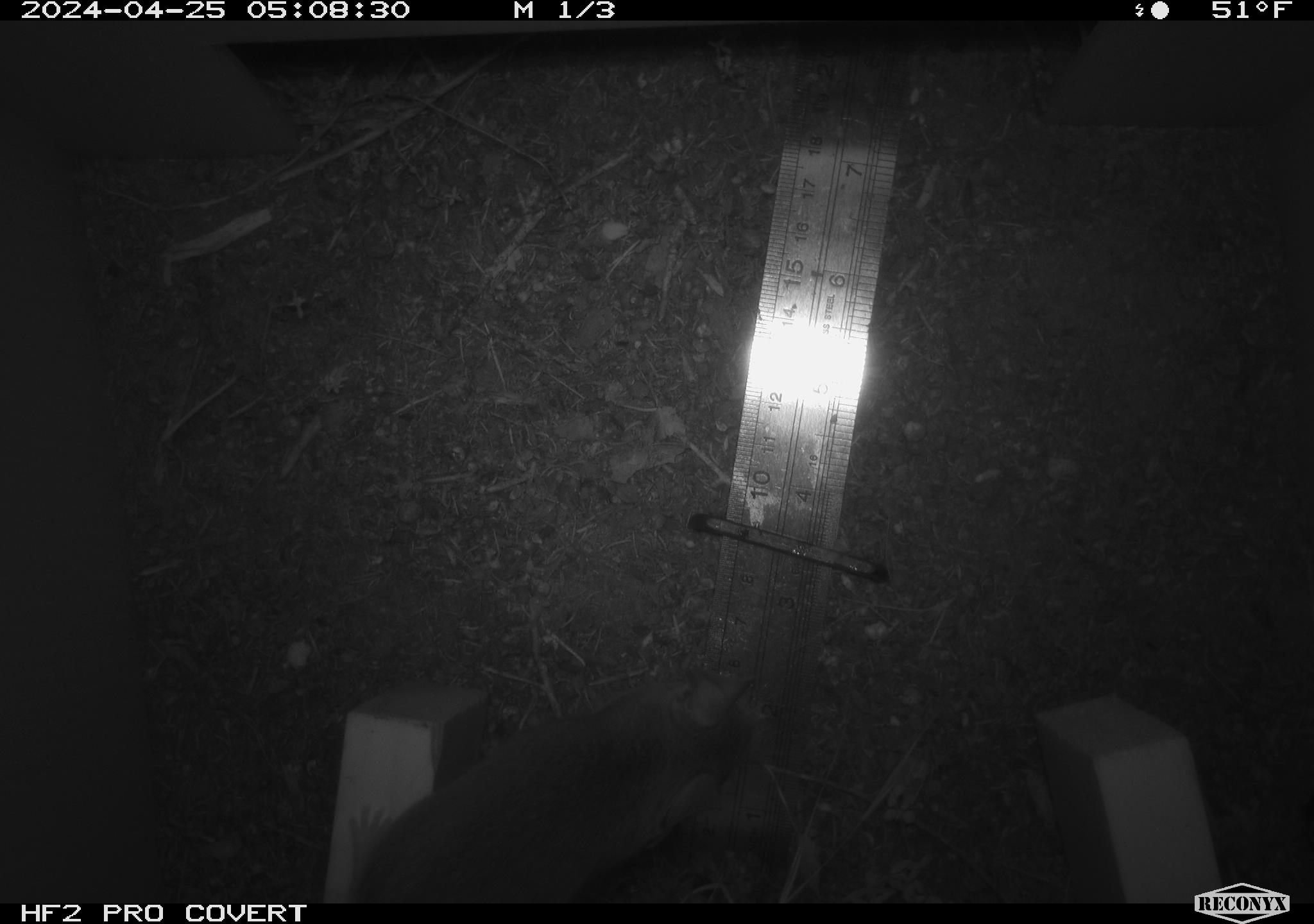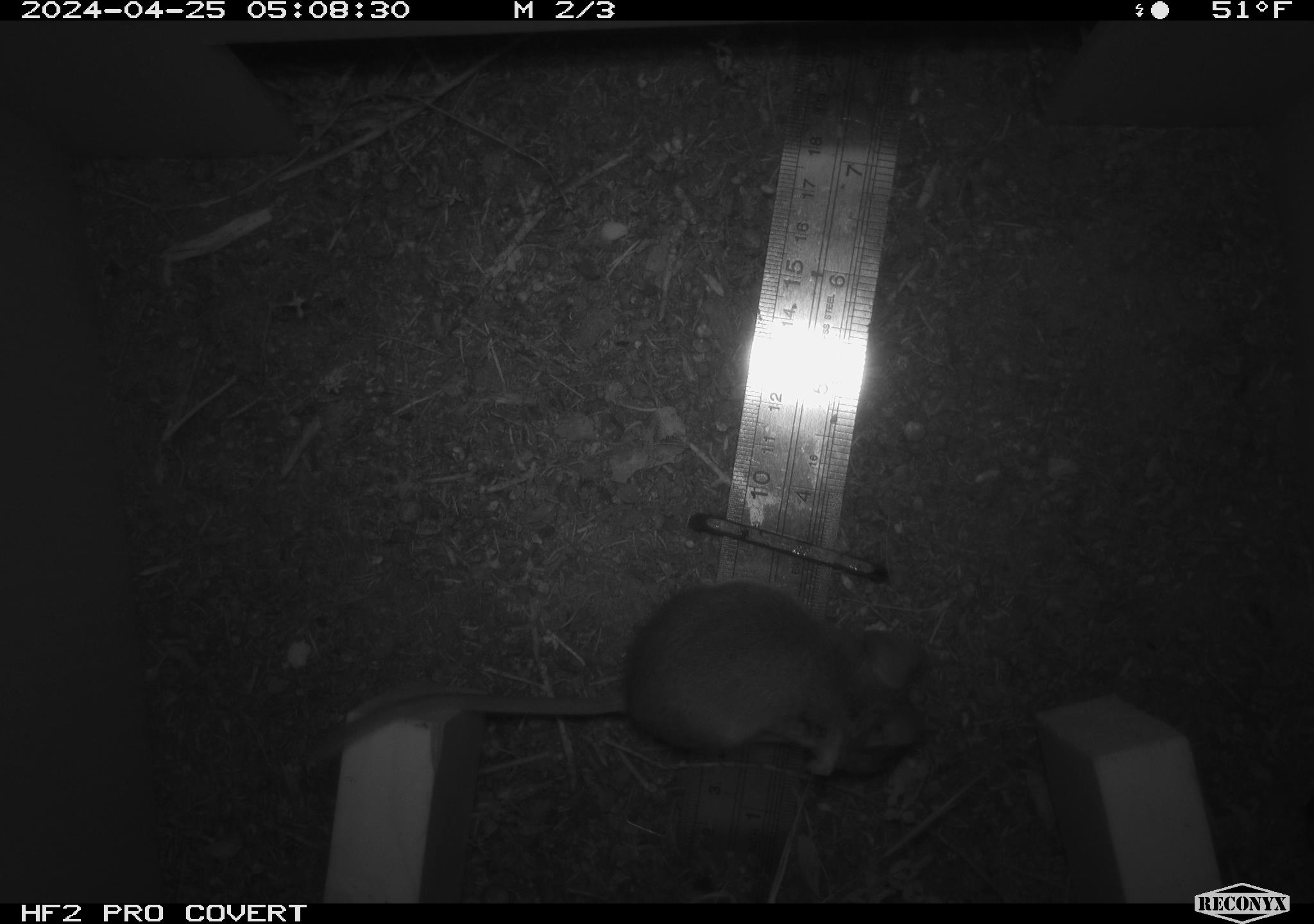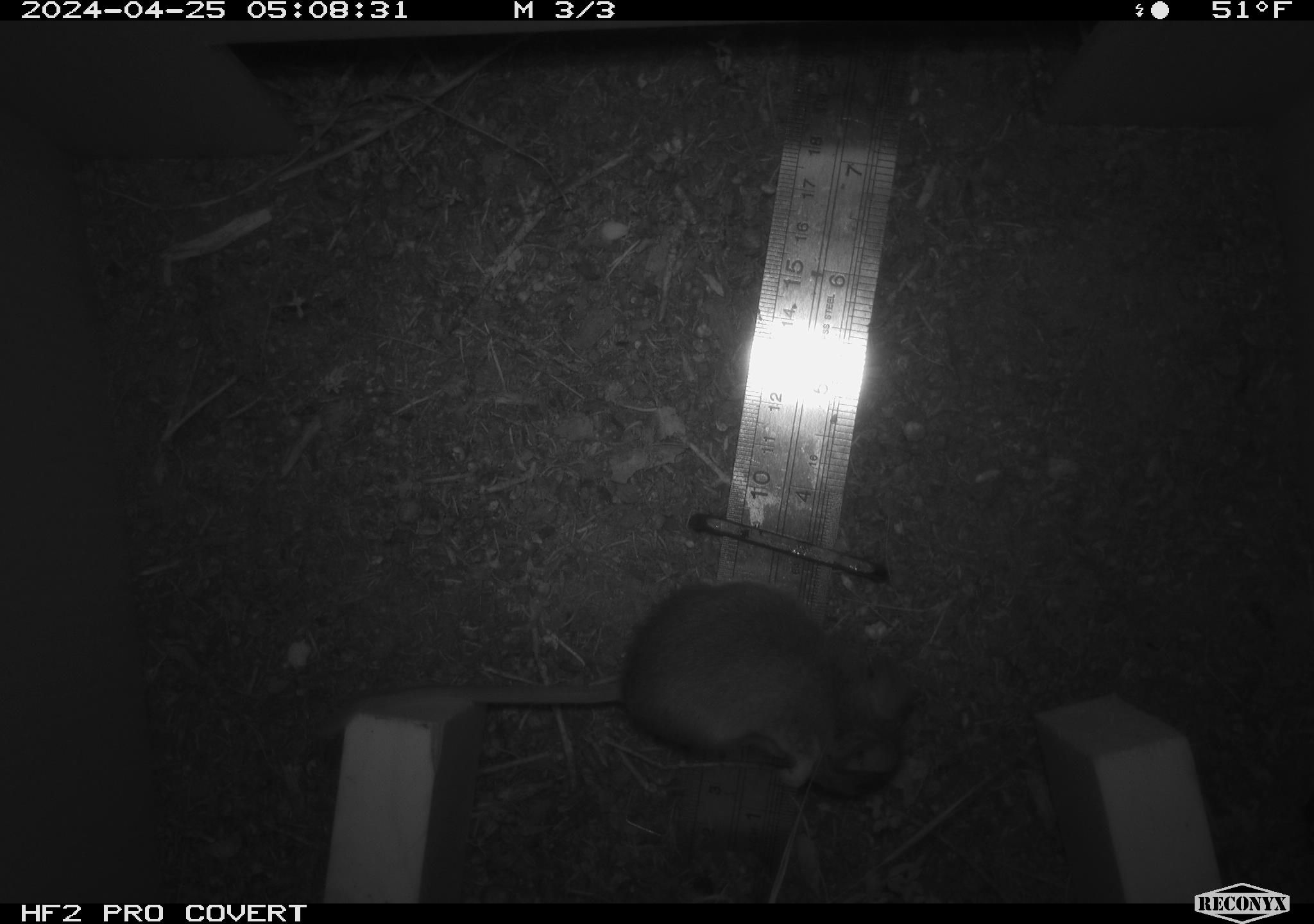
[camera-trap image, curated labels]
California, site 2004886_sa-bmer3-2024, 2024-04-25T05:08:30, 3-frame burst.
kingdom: Animalia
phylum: Chordata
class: Mammalia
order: Rodentia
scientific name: Rodentia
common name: mouse species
Mouse species (Rodentia).